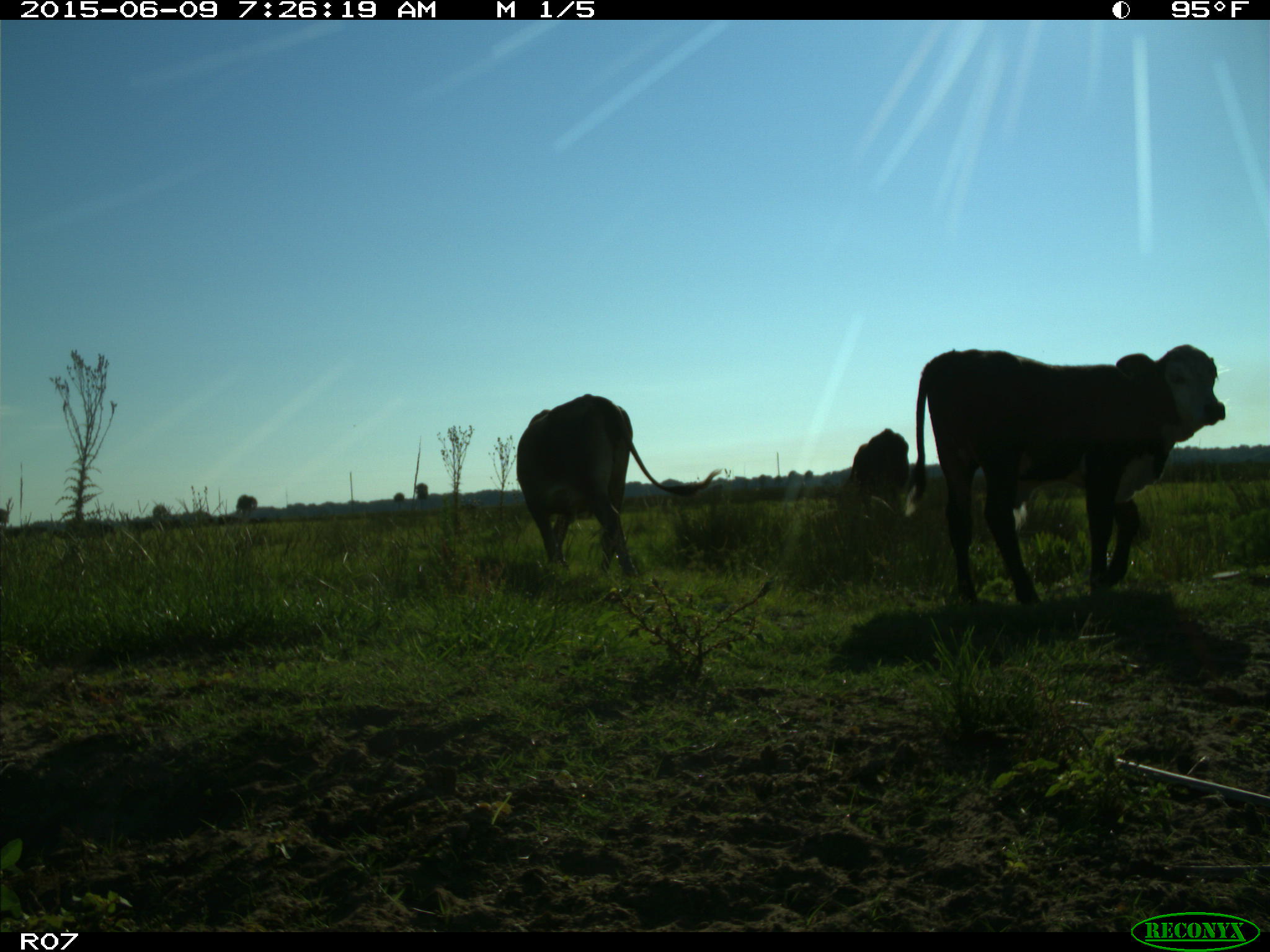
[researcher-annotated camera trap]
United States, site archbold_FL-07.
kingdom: Animalia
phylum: Chordata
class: Mammalia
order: Artiodactyla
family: Bovidae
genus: Bos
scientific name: Bos taurus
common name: domestic cow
Bos taurus (domestic cow).